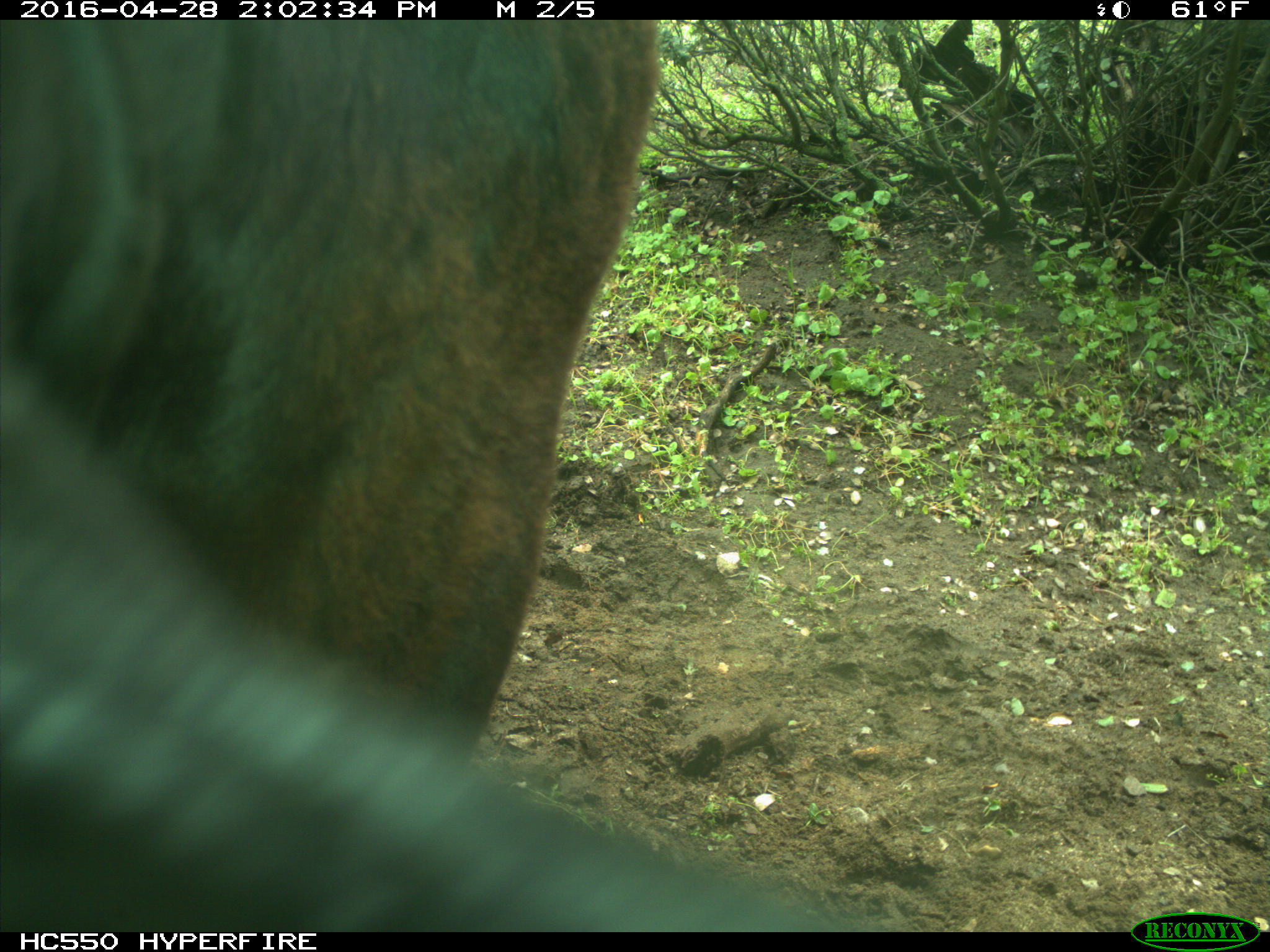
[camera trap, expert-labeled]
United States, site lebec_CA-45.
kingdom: Animalia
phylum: Chordata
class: Mammalia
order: Artiodactyla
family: Bovidae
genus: Bos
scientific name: Bos taurus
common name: domestic cow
Bos taurus (domestic cow).